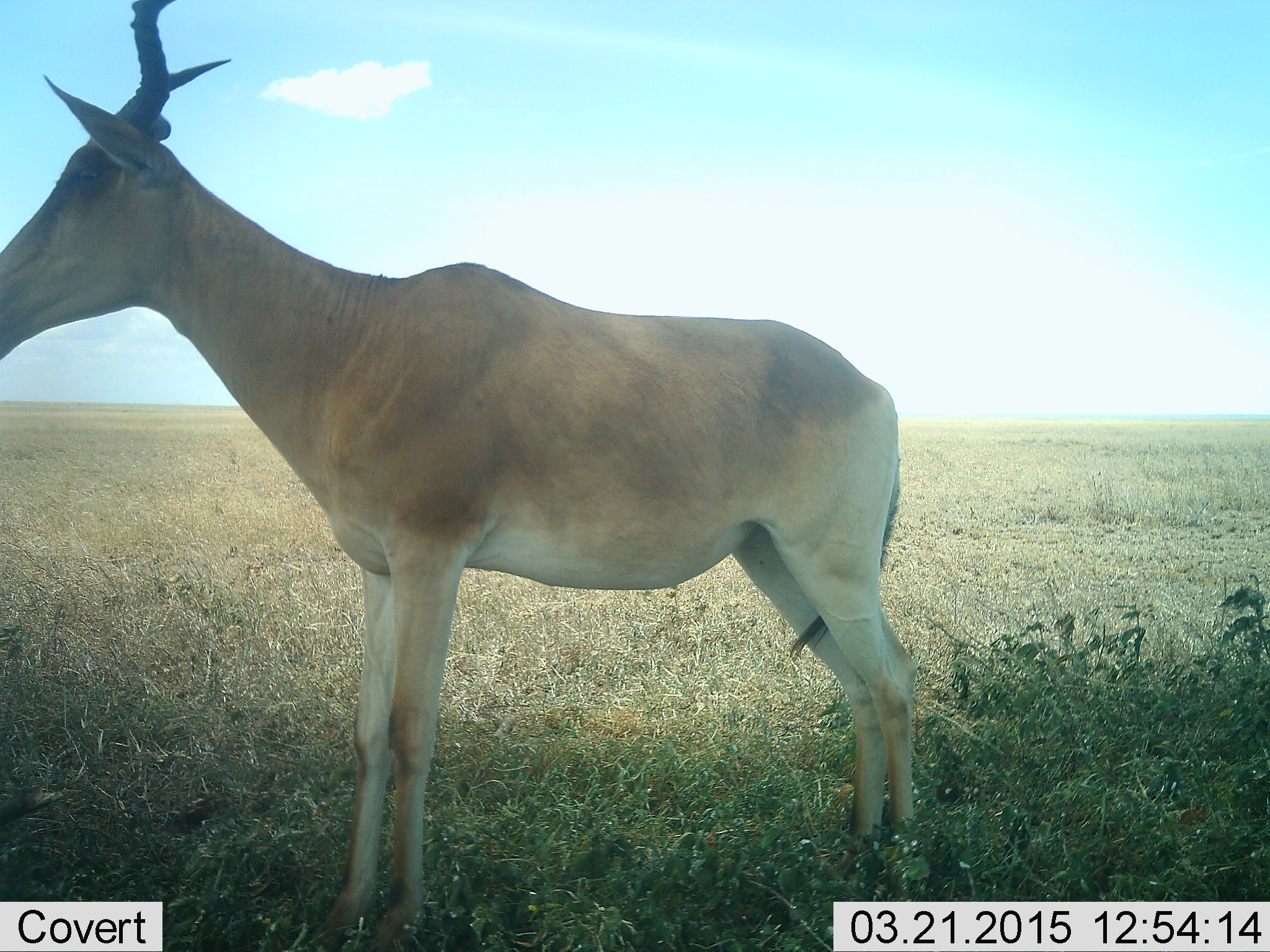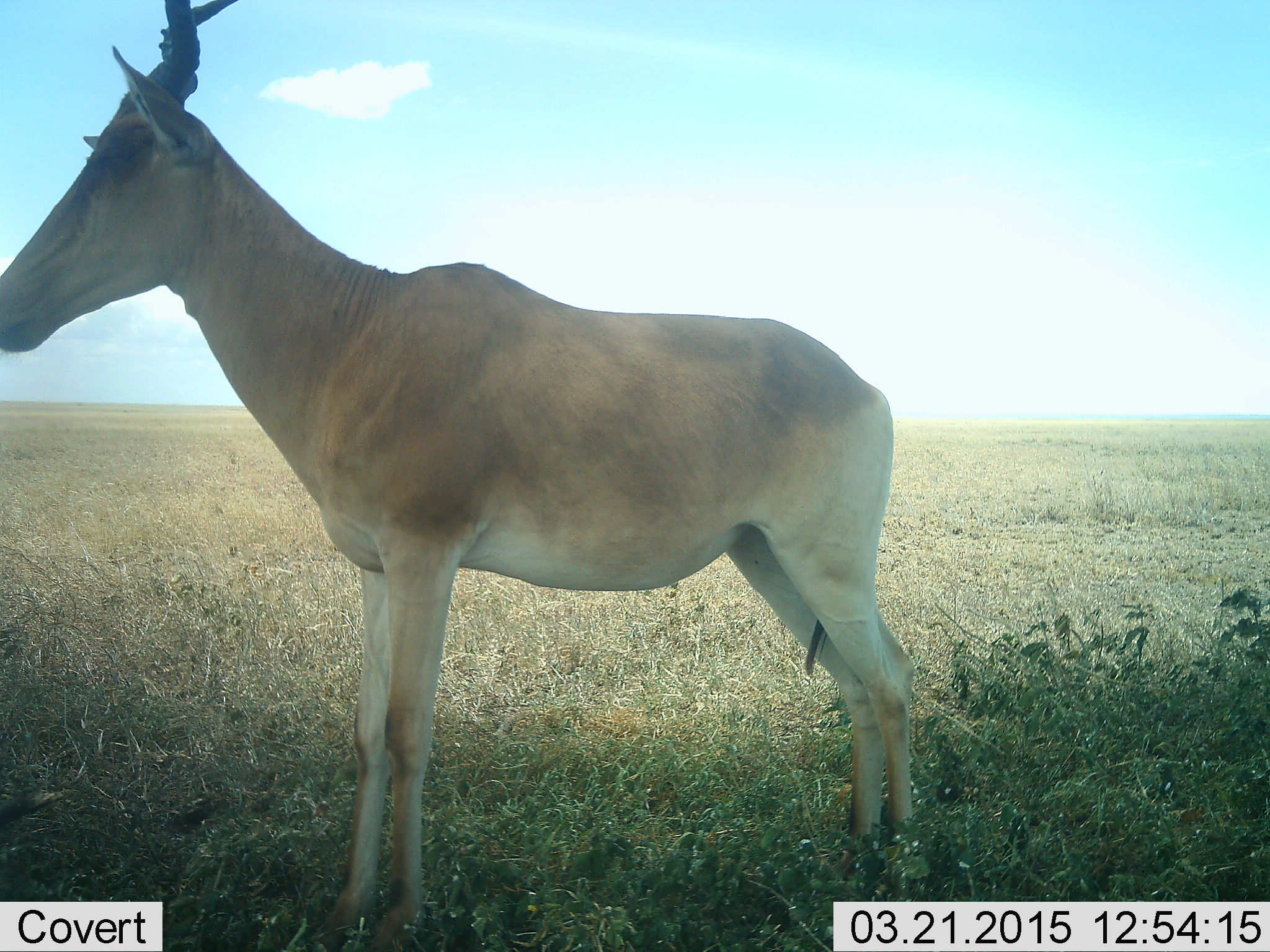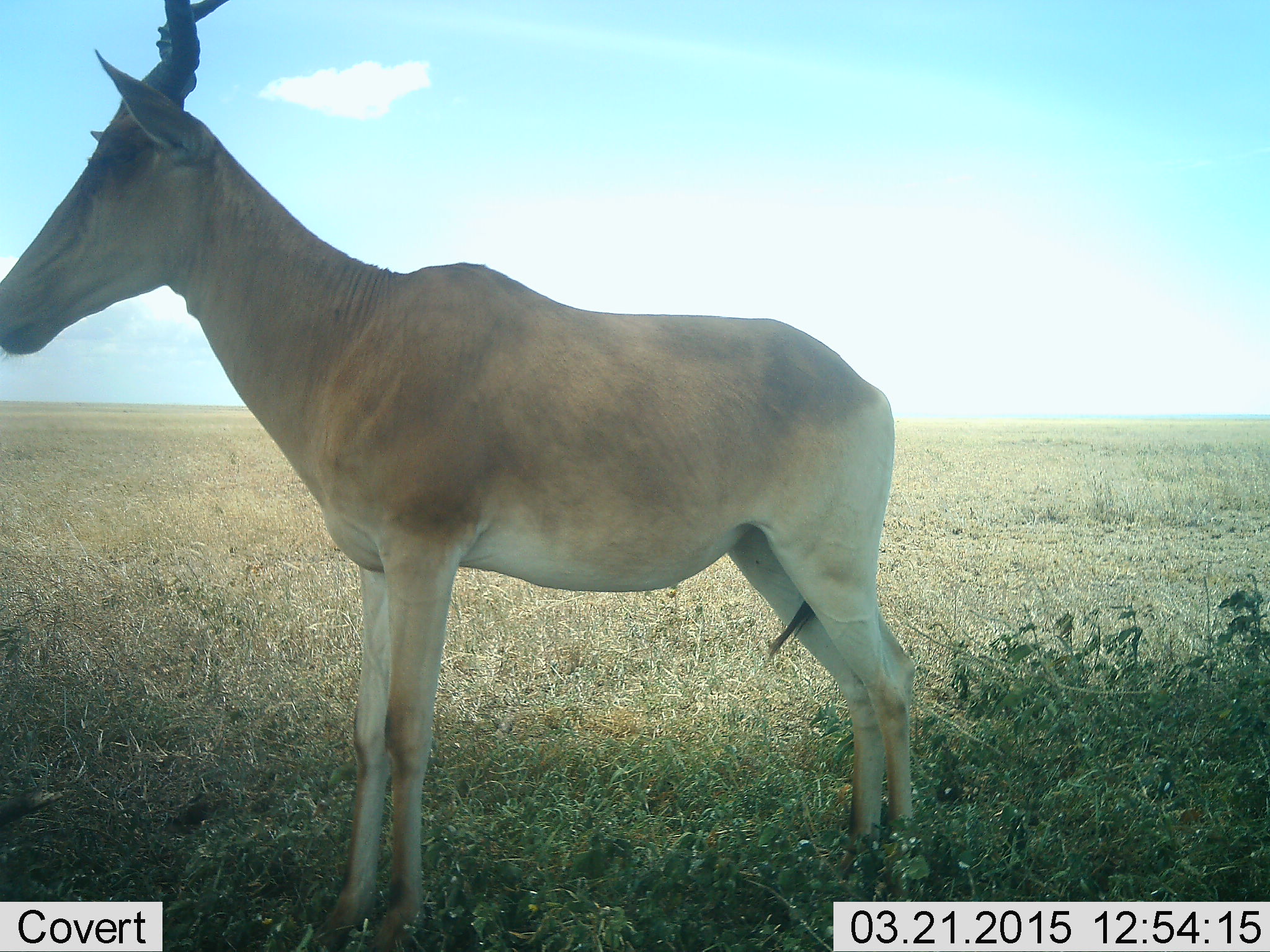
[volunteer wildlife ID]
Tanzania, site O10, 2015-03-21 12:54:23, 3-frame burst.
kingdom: Animalia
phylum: Chordata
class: Mammalia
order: Artiodactyla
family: Bovidae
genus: Alcelaphus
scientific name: Alcelaphus buselaphus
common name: hartebeest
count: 1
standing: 100%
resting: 0%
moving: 0%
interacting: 0%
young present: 0%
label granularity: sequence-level